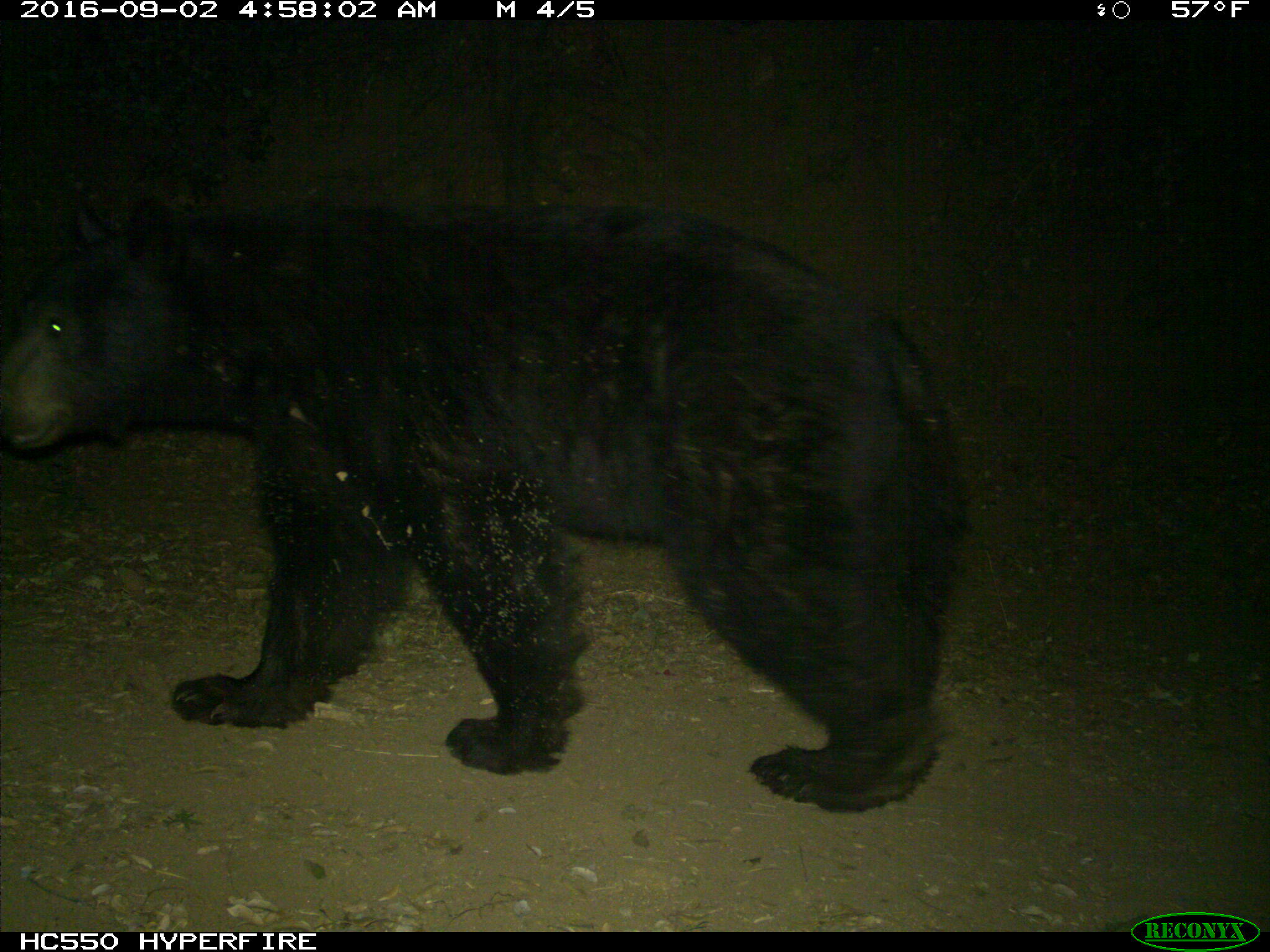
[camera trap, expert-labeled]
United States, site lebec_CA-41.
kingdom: Animalia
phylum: Chordata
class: Mammalia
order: Carnivora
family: Ursidae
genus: Ursus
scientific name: Ursus americanus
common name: american black bear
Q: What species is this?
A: Ursus americanus (american black bear).